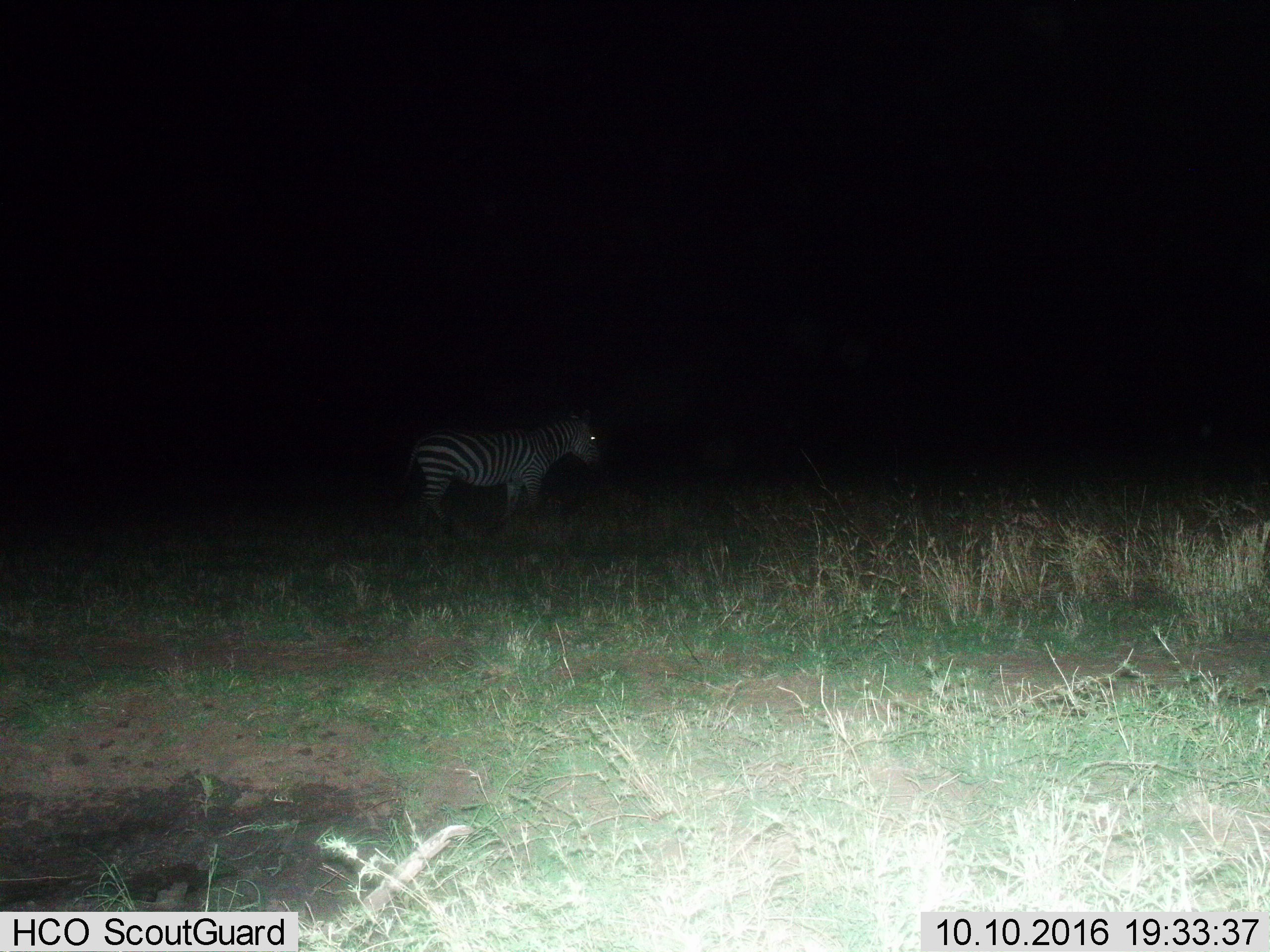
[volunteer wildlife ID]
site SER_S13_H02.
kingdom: Animalia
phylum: Chordata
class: Mammalia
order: Perissodactyla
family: Equidae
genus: Equus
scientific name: Equus quagga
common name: plains zebra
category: zebraplains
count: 1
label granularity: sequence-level